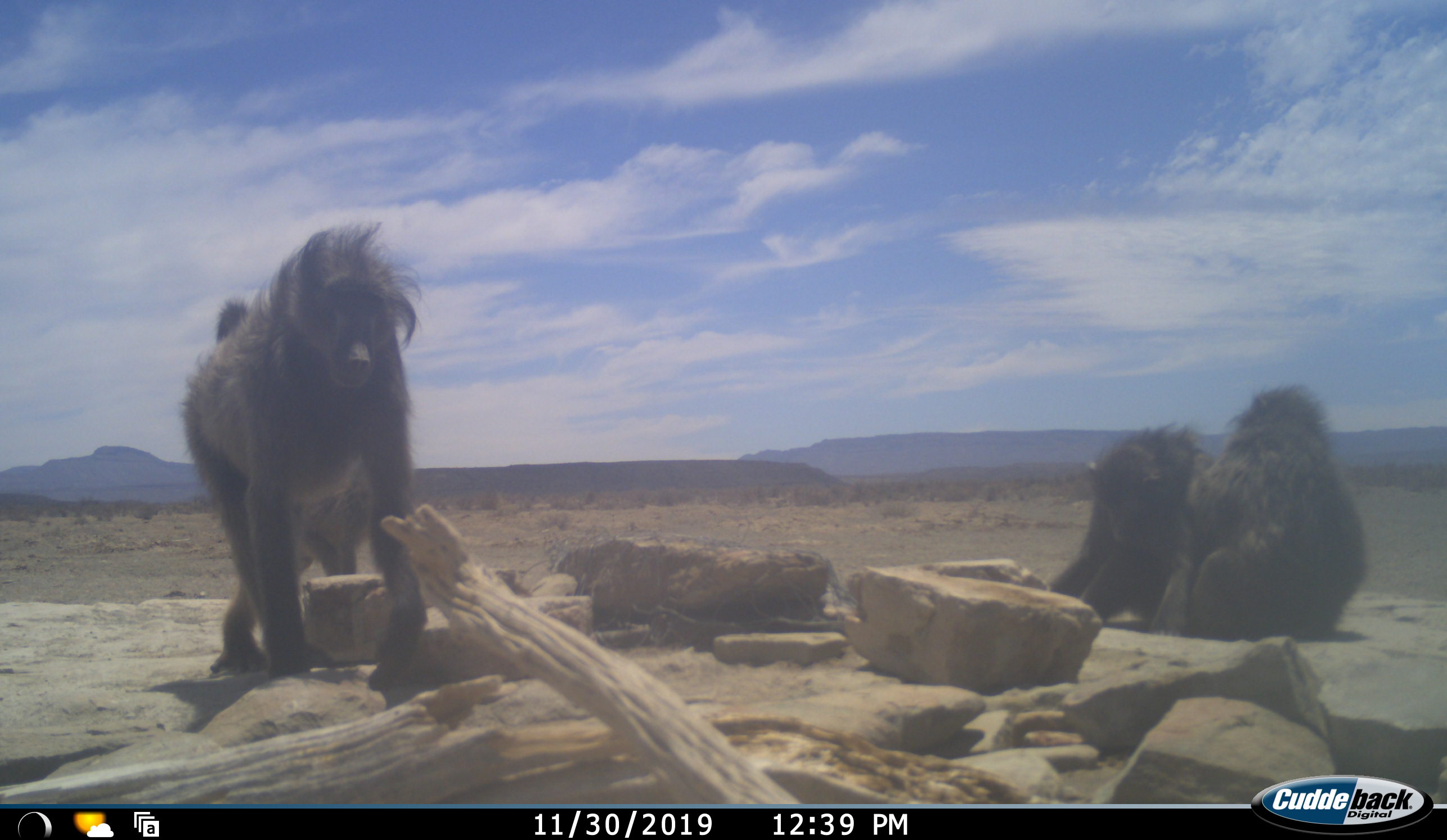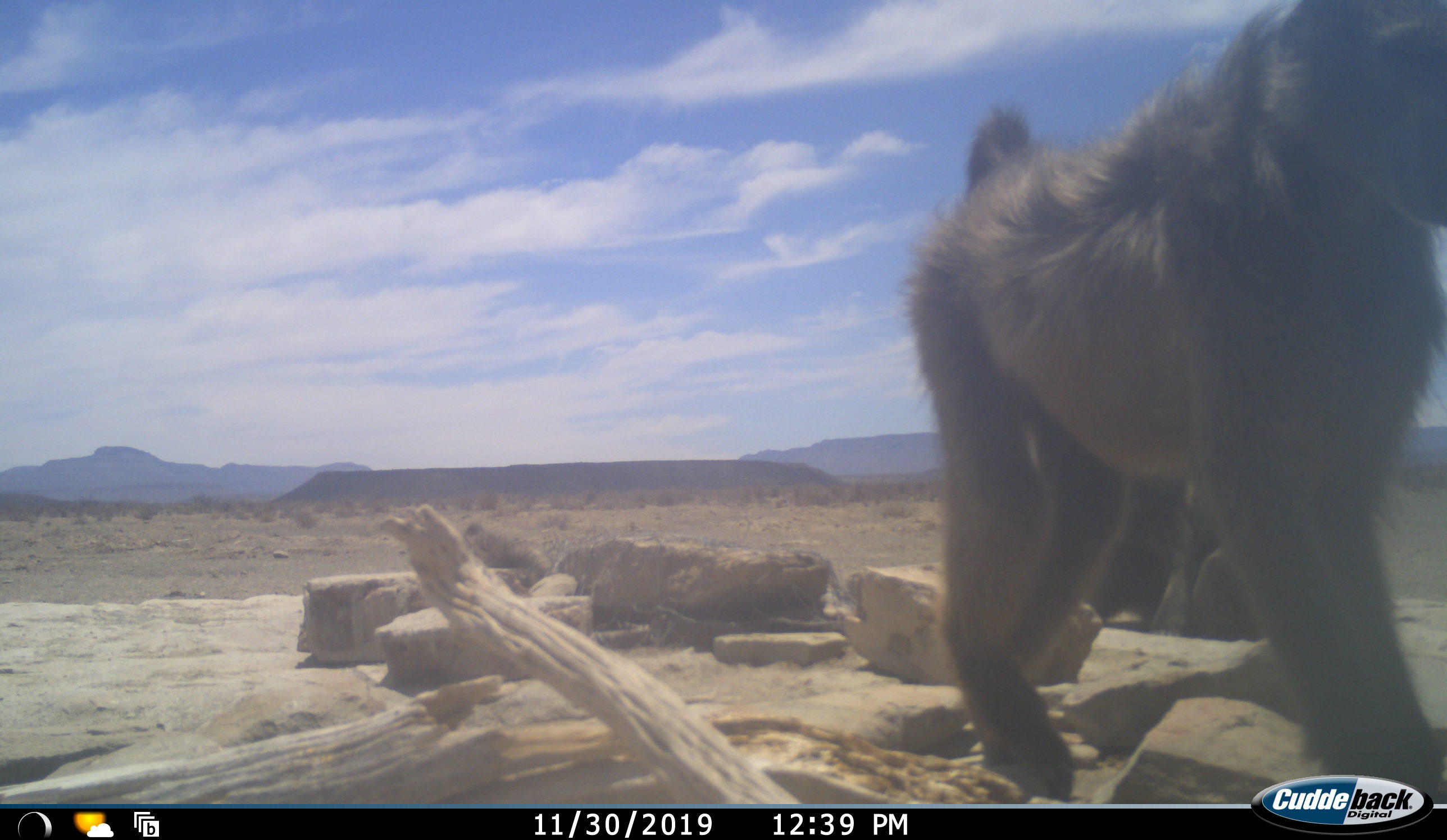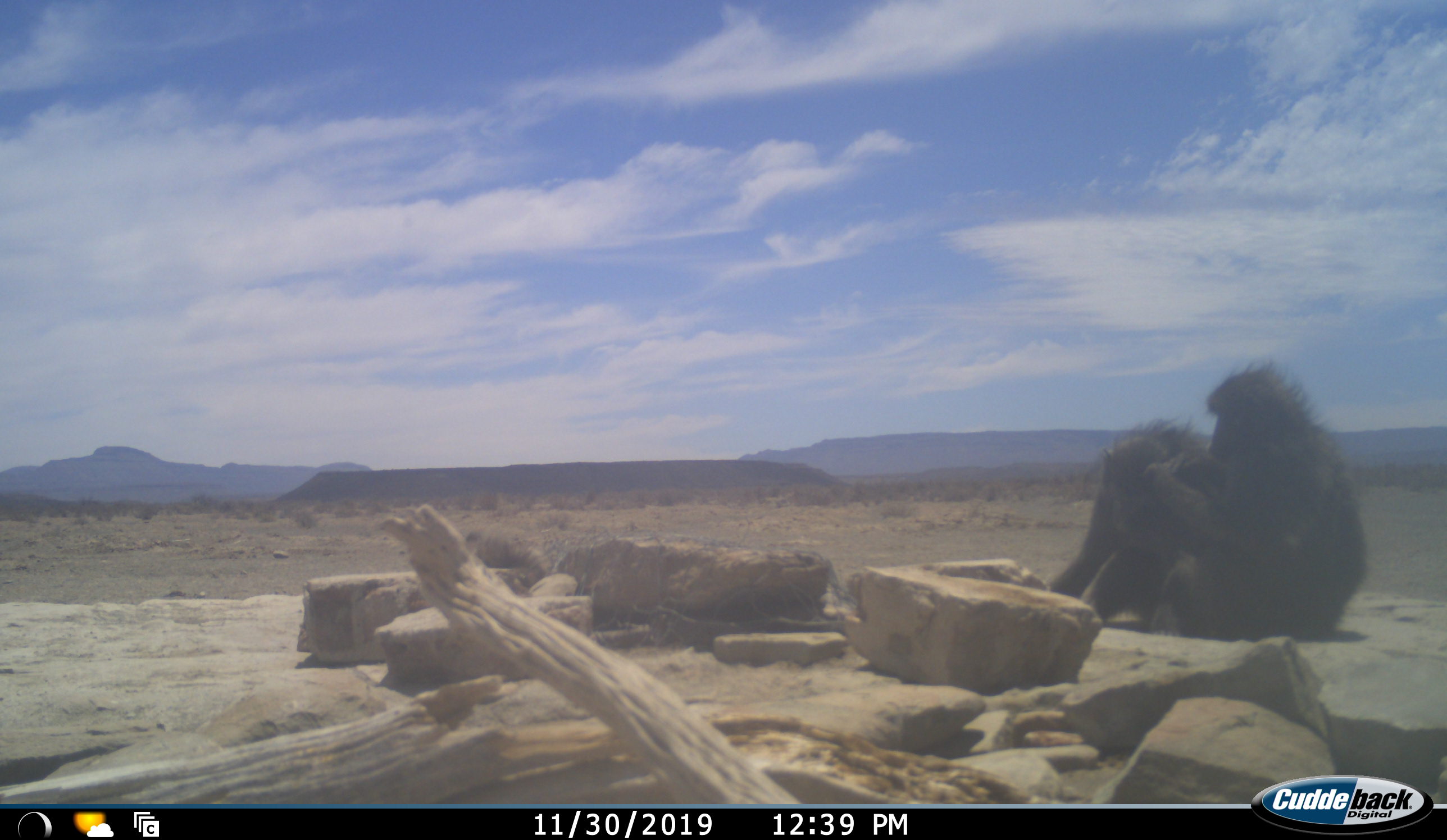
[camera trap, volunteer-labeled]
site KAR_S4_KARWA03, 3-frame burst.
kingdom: Animalia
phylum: Chordata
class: Mammalia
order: Primates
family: Cercopithecidae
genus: Papio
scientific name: Papio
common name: baboon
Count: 4.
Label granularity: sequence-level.